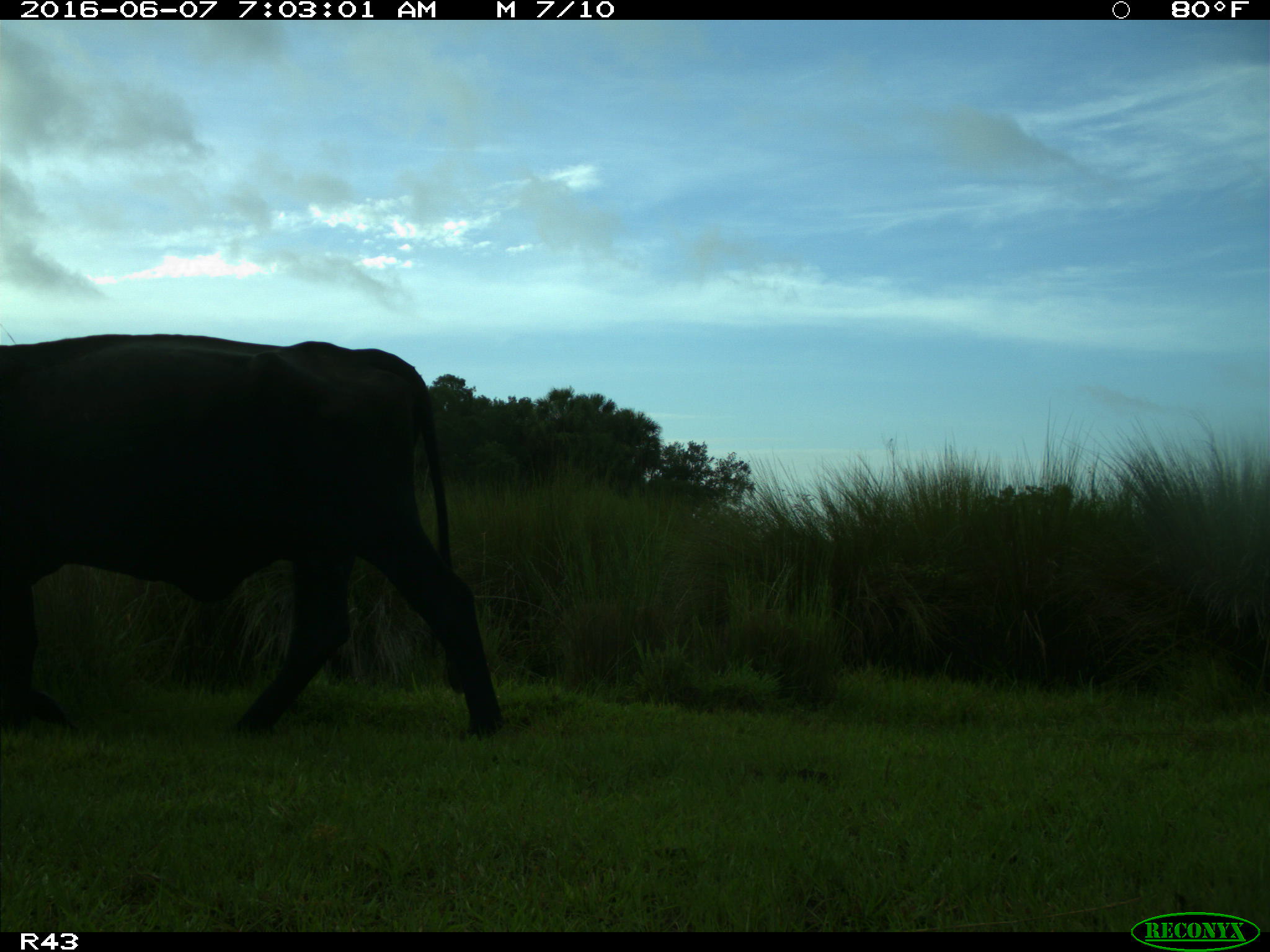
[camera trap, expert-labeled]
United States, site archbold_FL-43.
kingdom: Animalia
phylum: Chordata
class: Mammalia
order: Artiodactyla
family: Bovidae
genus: Bos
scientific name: Bos taurus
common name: domestic cow